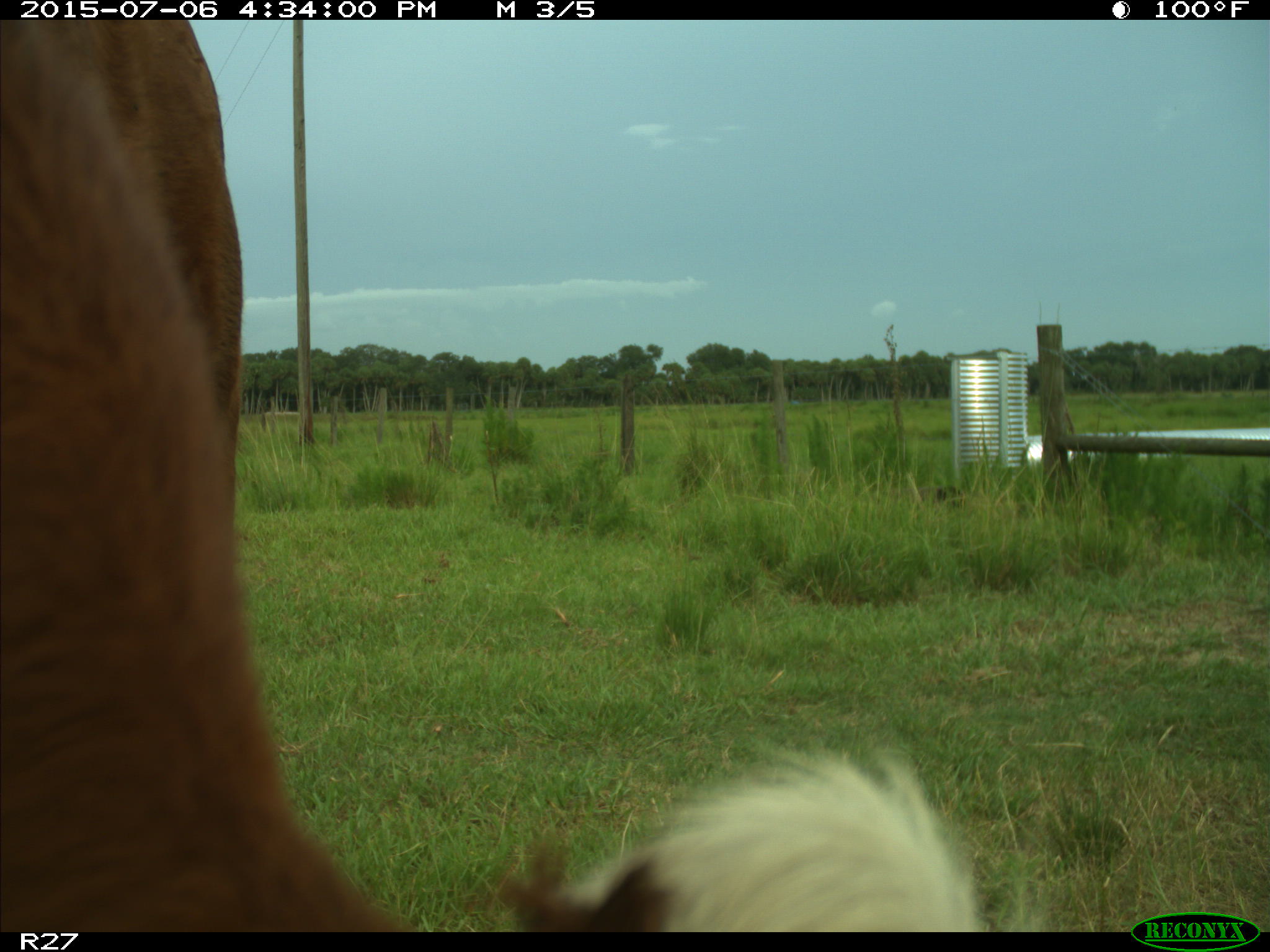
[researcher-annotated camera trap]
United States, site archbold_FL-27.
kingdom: Animalia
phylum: Chordata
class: Mammalia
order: Artiodactyla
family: Bovidae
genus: Bos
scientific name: Bos taurus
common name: domestic cow